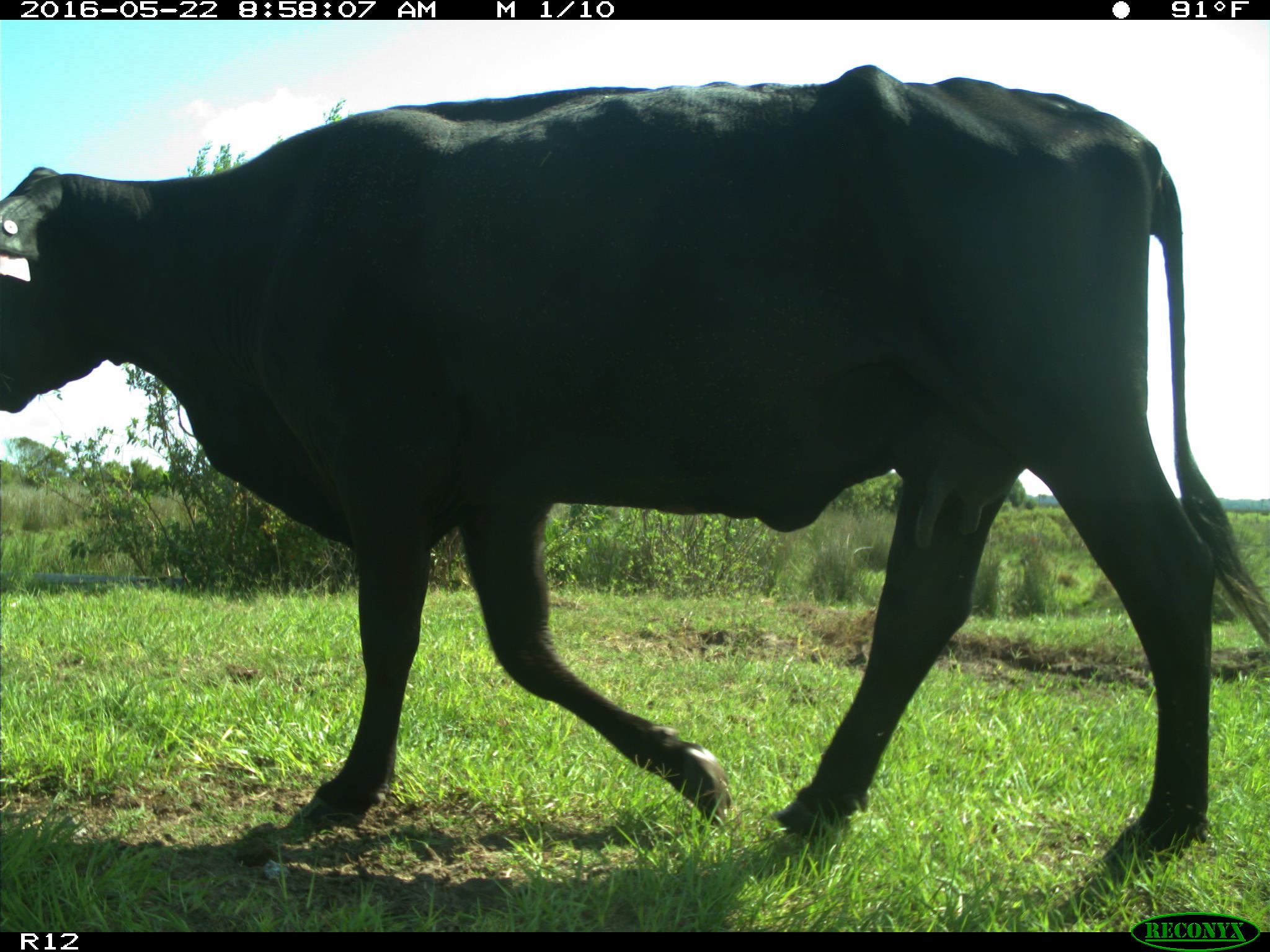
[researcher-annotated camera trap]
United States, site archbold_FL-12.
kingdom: Animalia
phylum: Chordata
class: Mammalia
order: Artiodactyla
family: Bovidae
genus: Bos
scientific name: Bos taurus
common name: domestic cow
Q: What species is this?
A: Bos taurus (domestic cow).